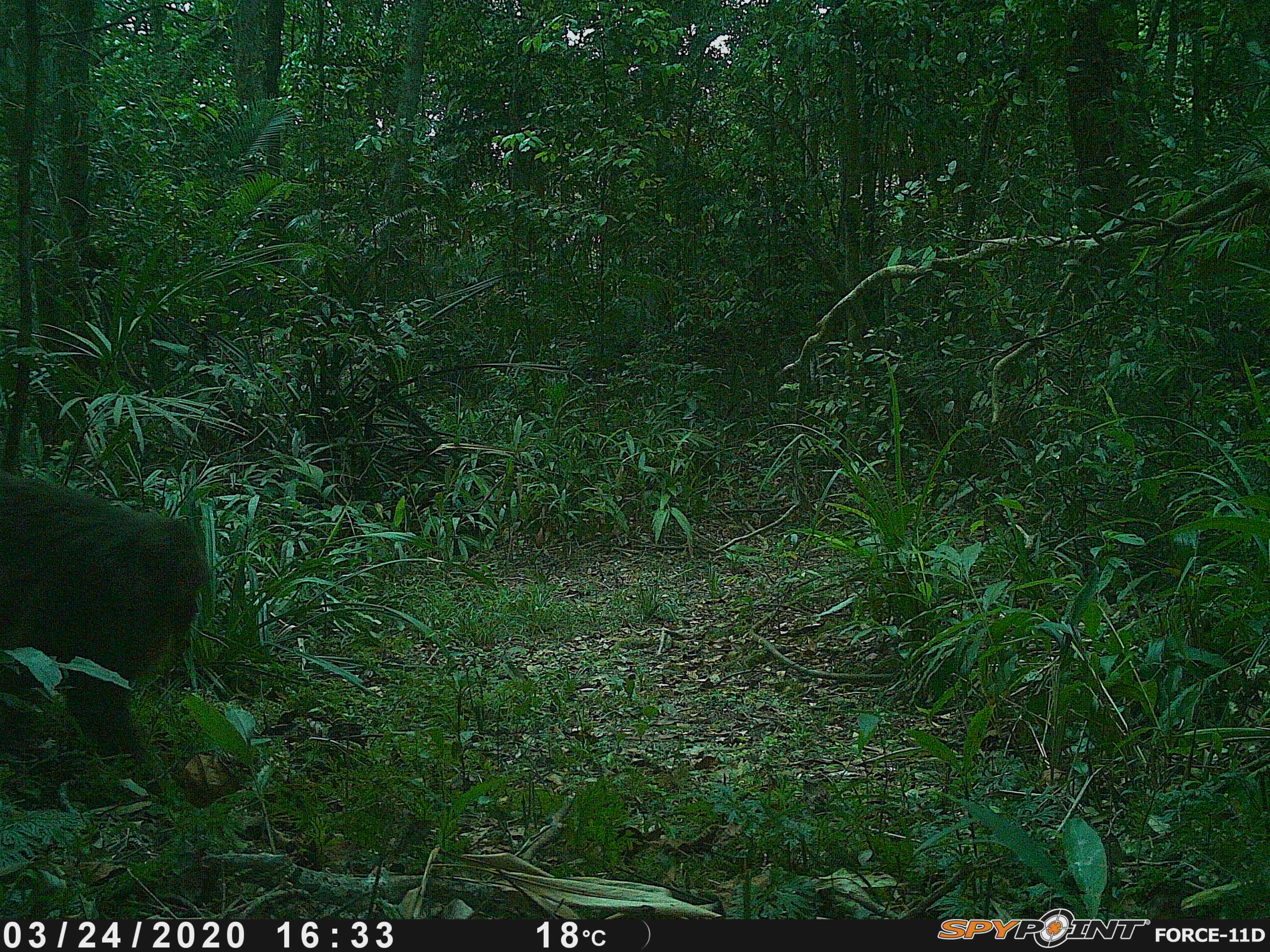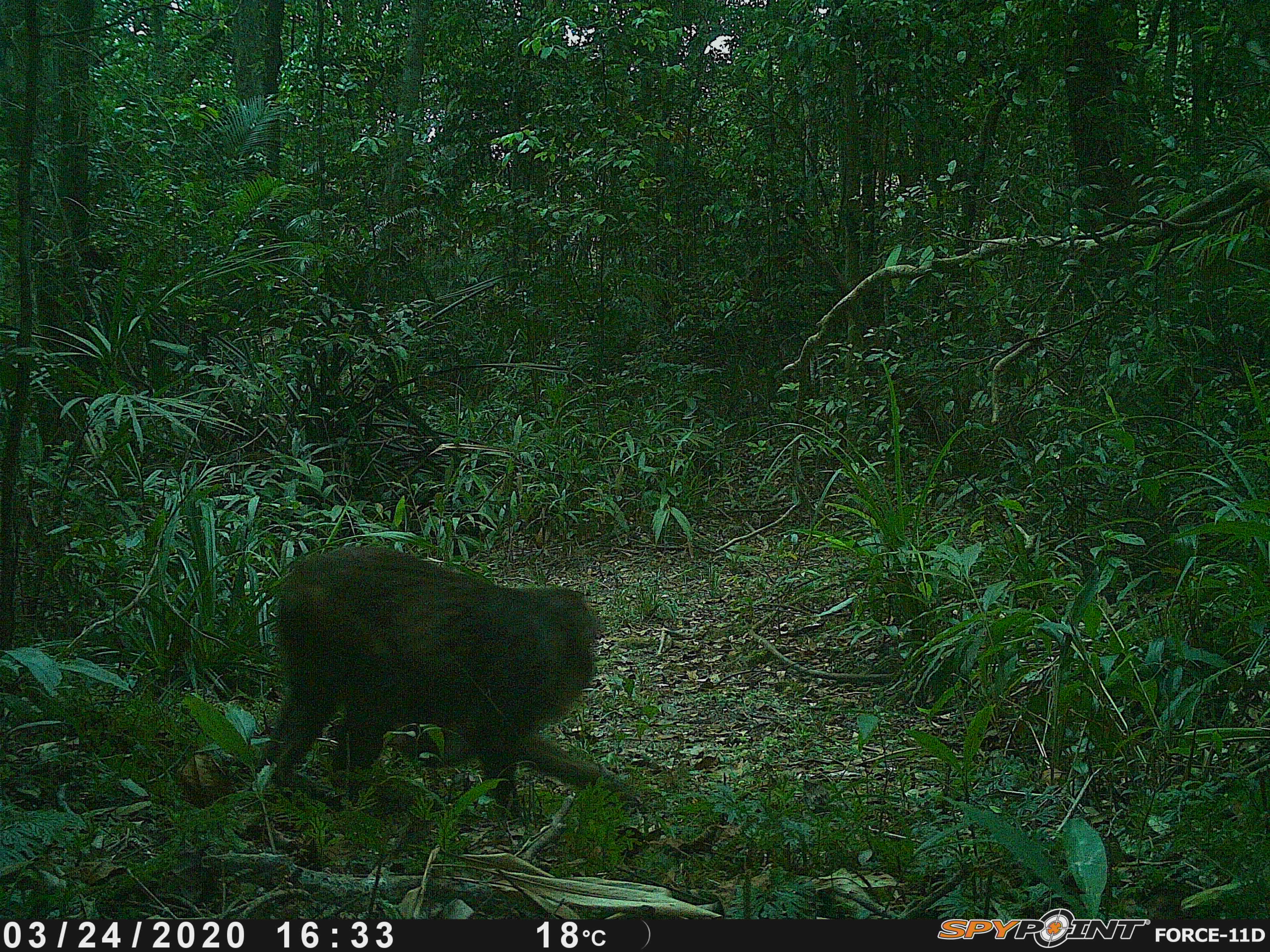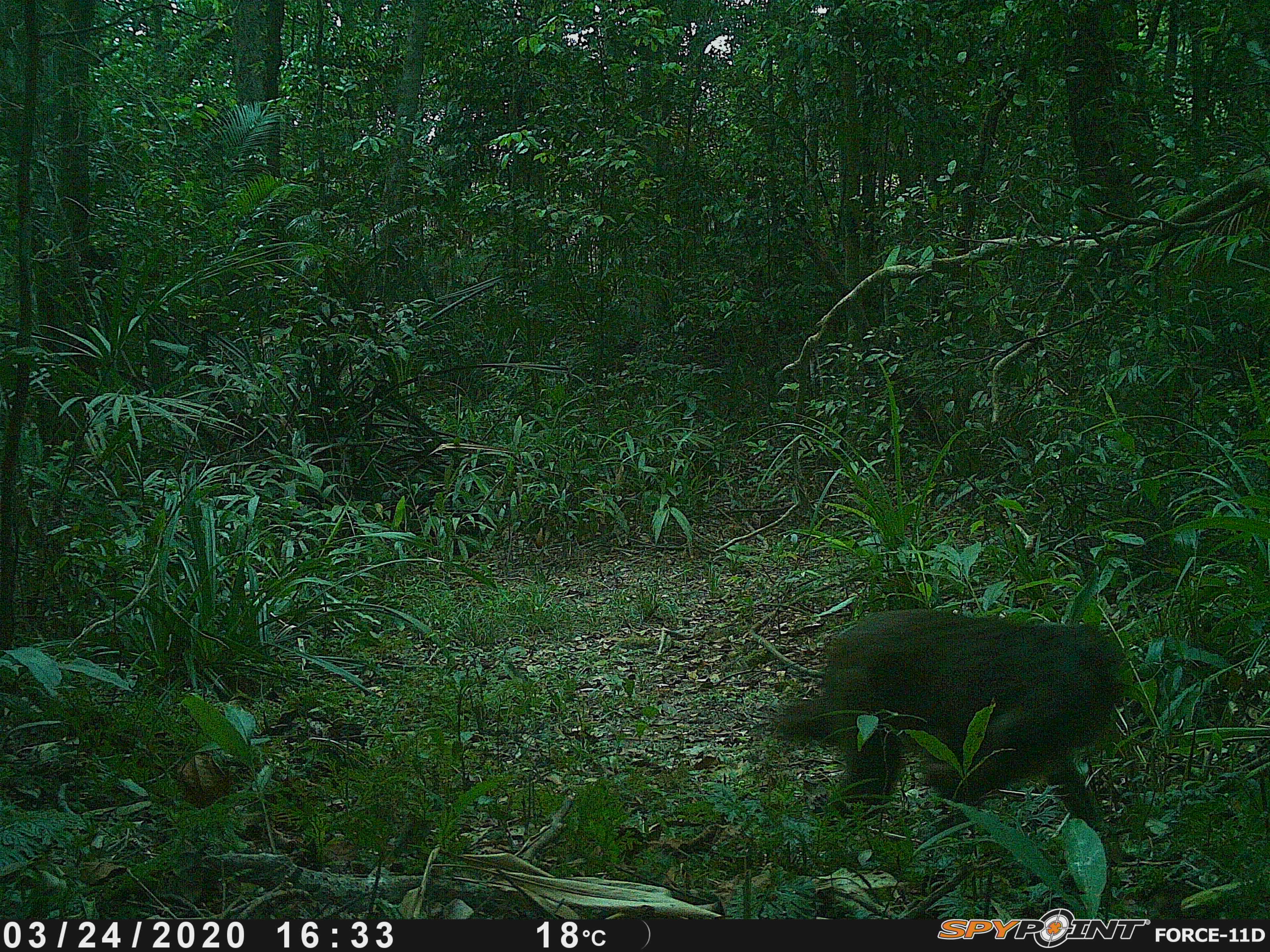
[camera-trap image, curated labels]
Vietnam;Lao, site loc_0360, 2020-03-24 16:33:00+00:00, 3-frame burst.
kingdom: Animalia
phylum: Chordata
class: Mammalia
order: Primates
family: Cercopithecidae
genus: Macaca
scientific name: Macaca arctoides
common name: stump-tailed macaque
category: stump tailed macaque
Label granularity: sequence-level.